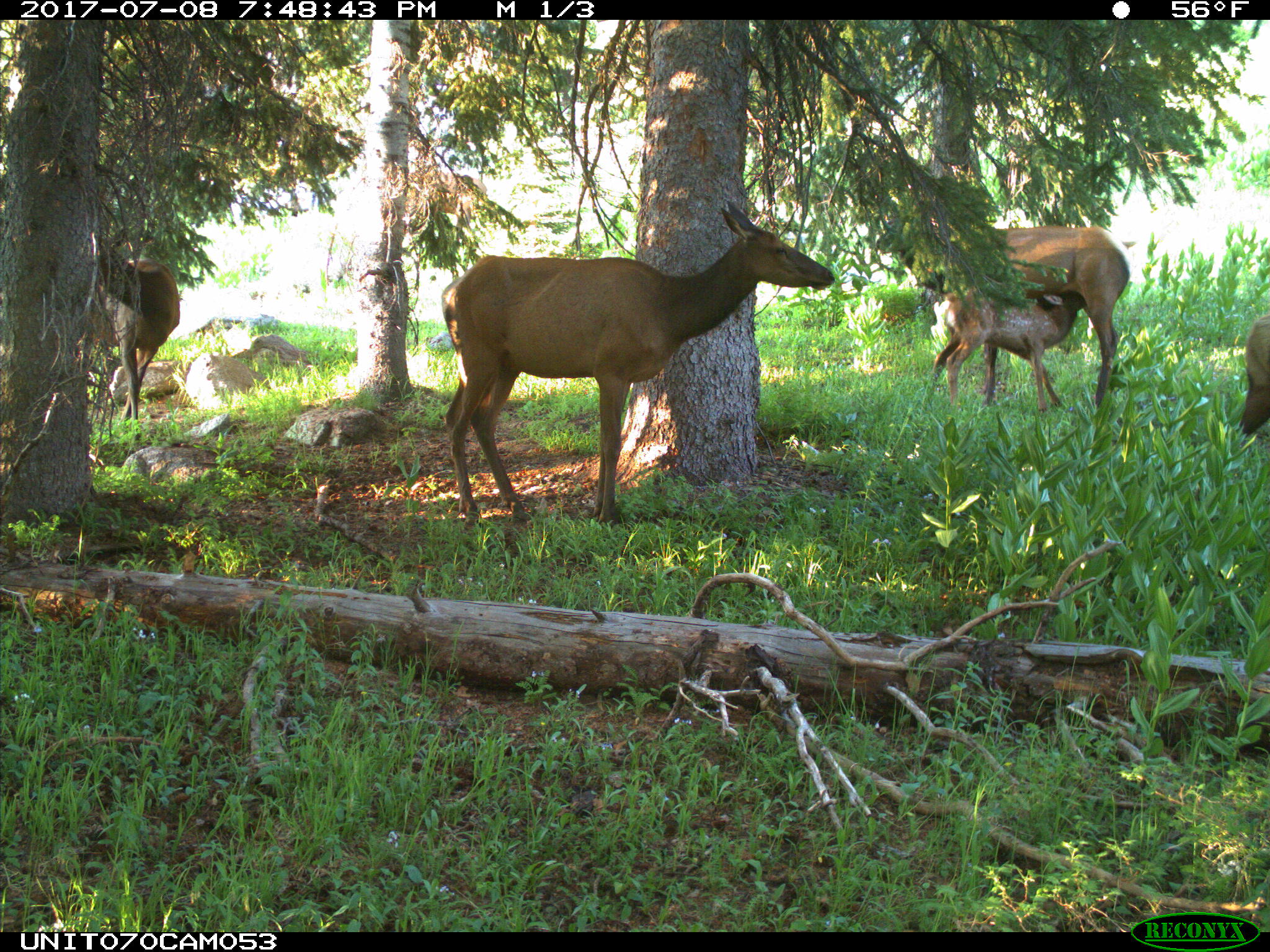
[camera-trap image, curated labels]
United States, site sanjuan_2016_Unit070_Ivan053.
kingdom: Animalia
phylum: Chordata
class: Mammalia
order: Artiodactyla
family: Cervidae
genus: Cervus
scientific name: Cervus elaphus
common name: red deer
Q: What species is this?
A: Cervus elaphus (red deer).